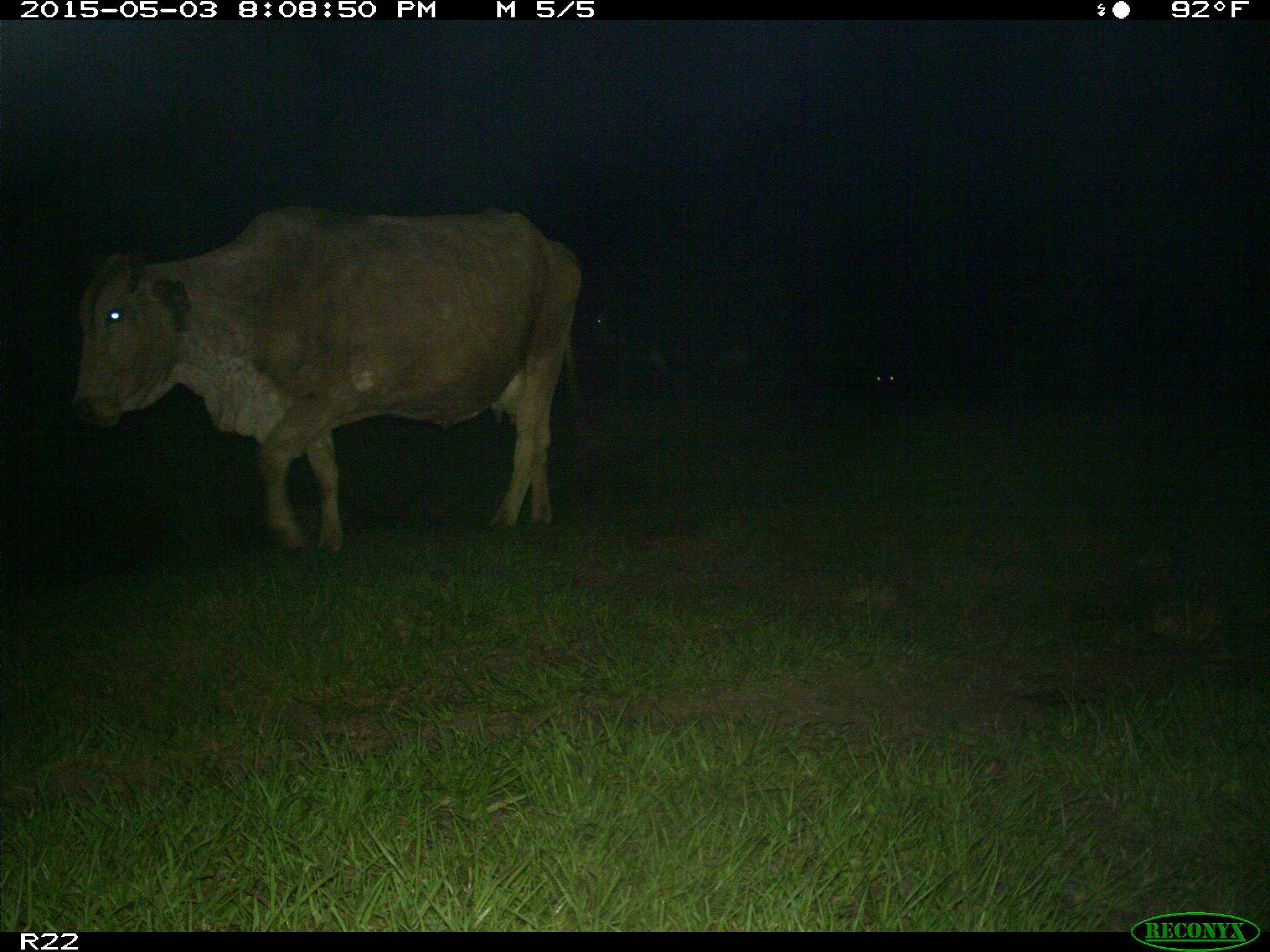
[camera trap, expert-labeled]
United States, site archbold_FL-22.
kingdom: Animalia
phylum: Chordata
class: Mammalia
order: Artiodactyla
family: Bovidae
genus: Bos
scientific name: Bos taurus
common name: domestic cow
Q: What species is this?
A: Bos taurus (domestic cow).